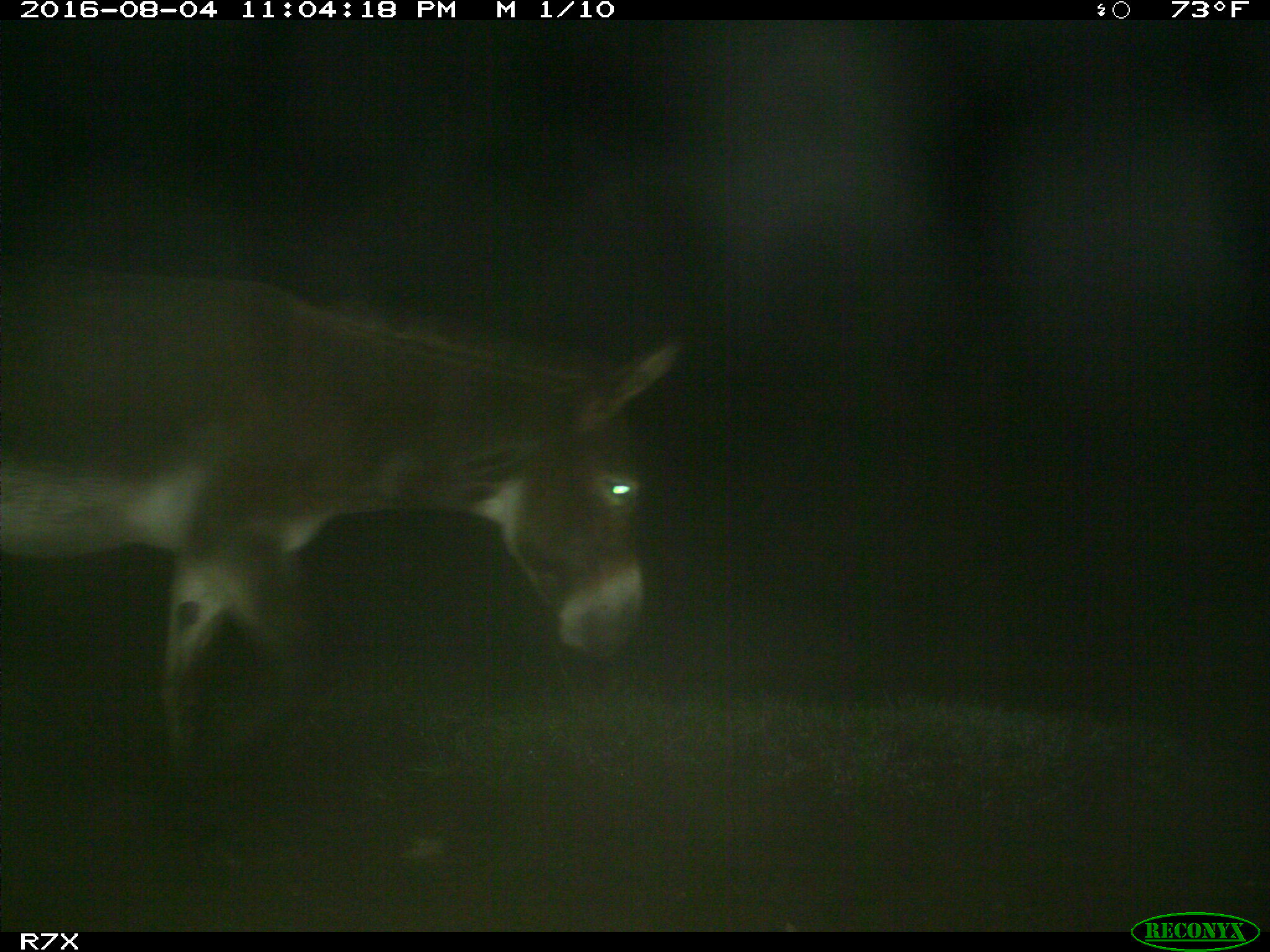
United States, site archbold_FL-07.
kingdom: Animalia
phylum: Chordata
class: Mammalia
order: Perissodactyla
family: Equidae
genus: Equus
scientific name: Equus africanus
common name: african wild ass